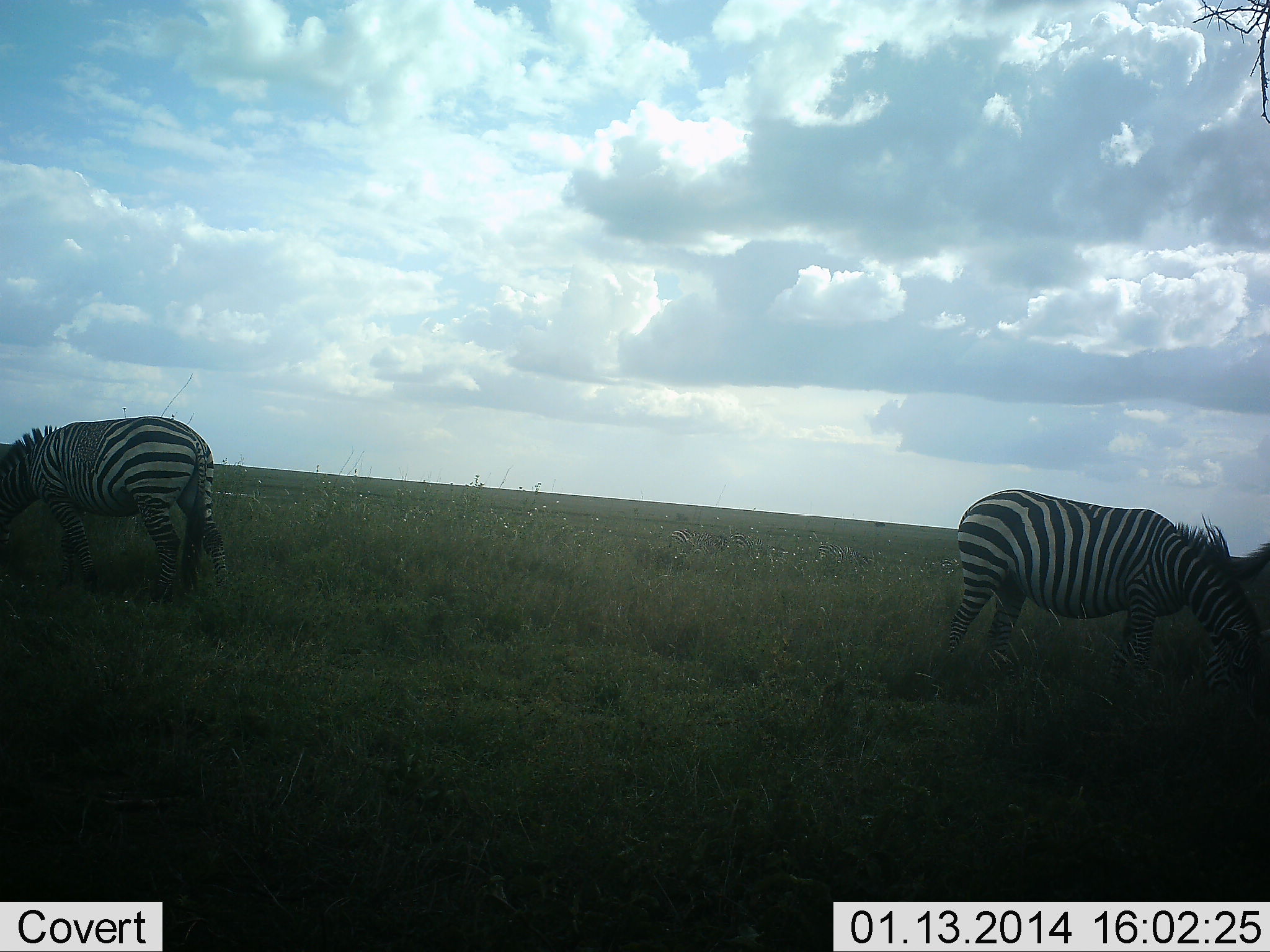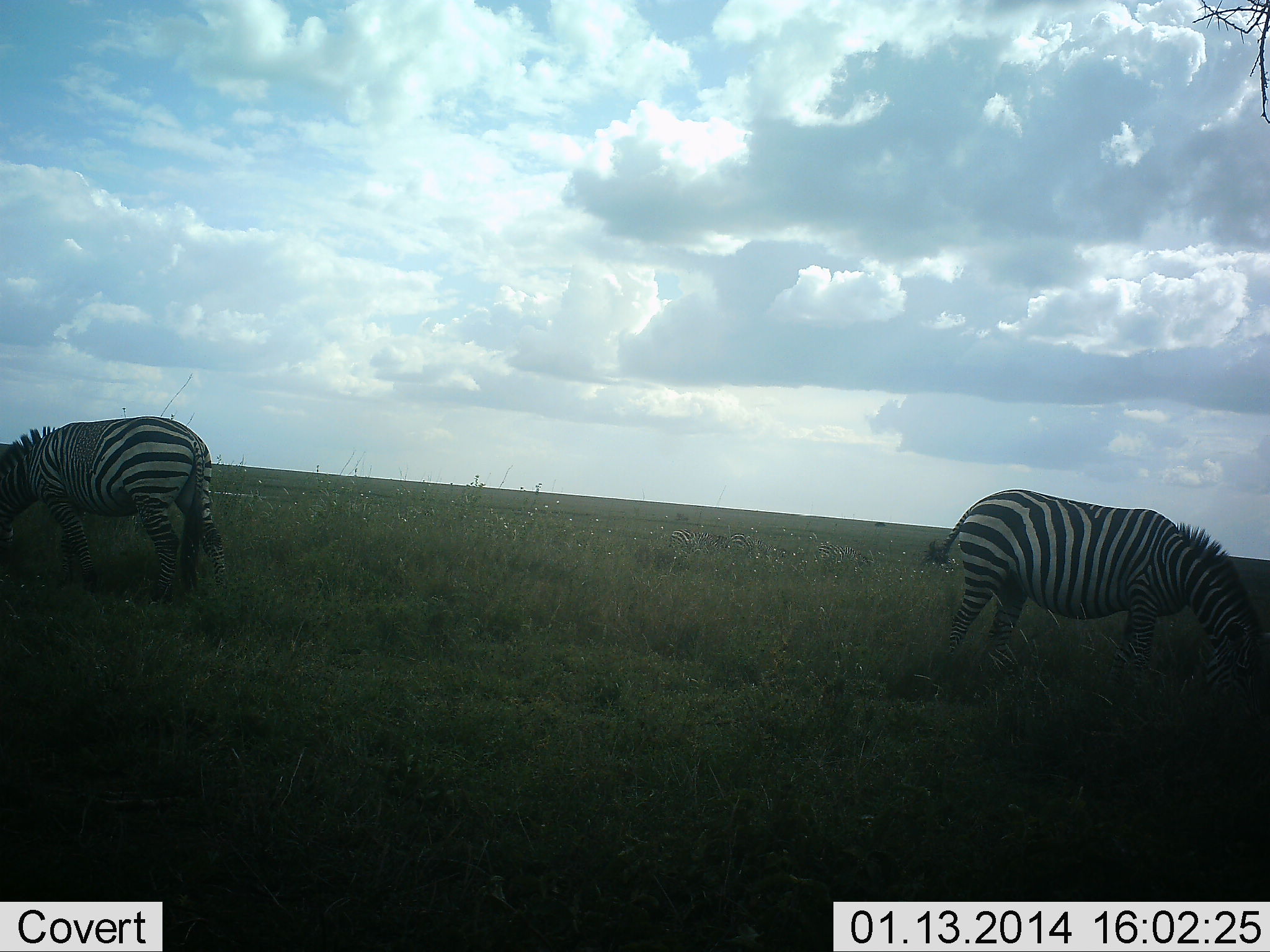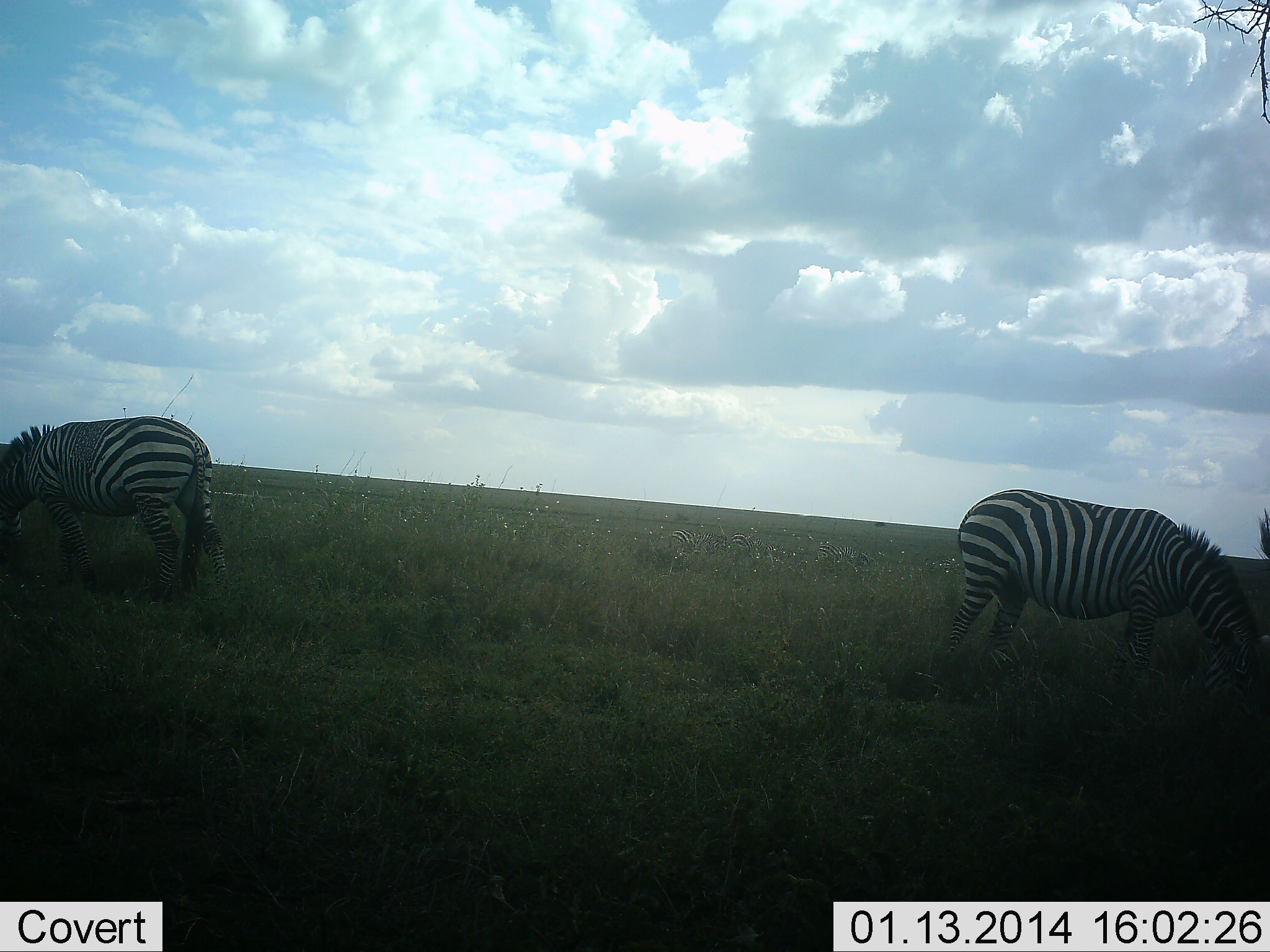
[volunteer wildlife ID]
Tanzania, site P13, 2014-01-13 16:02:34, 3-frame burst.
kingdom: Animalia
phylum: Chordata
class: Mammalia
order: Perissodactyla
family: Equidae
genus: Equus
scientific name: Equus quagga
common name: plains zebra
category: zebra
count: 3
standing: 10%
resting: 10%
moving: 0%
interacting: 0%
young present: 0%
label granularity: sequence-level